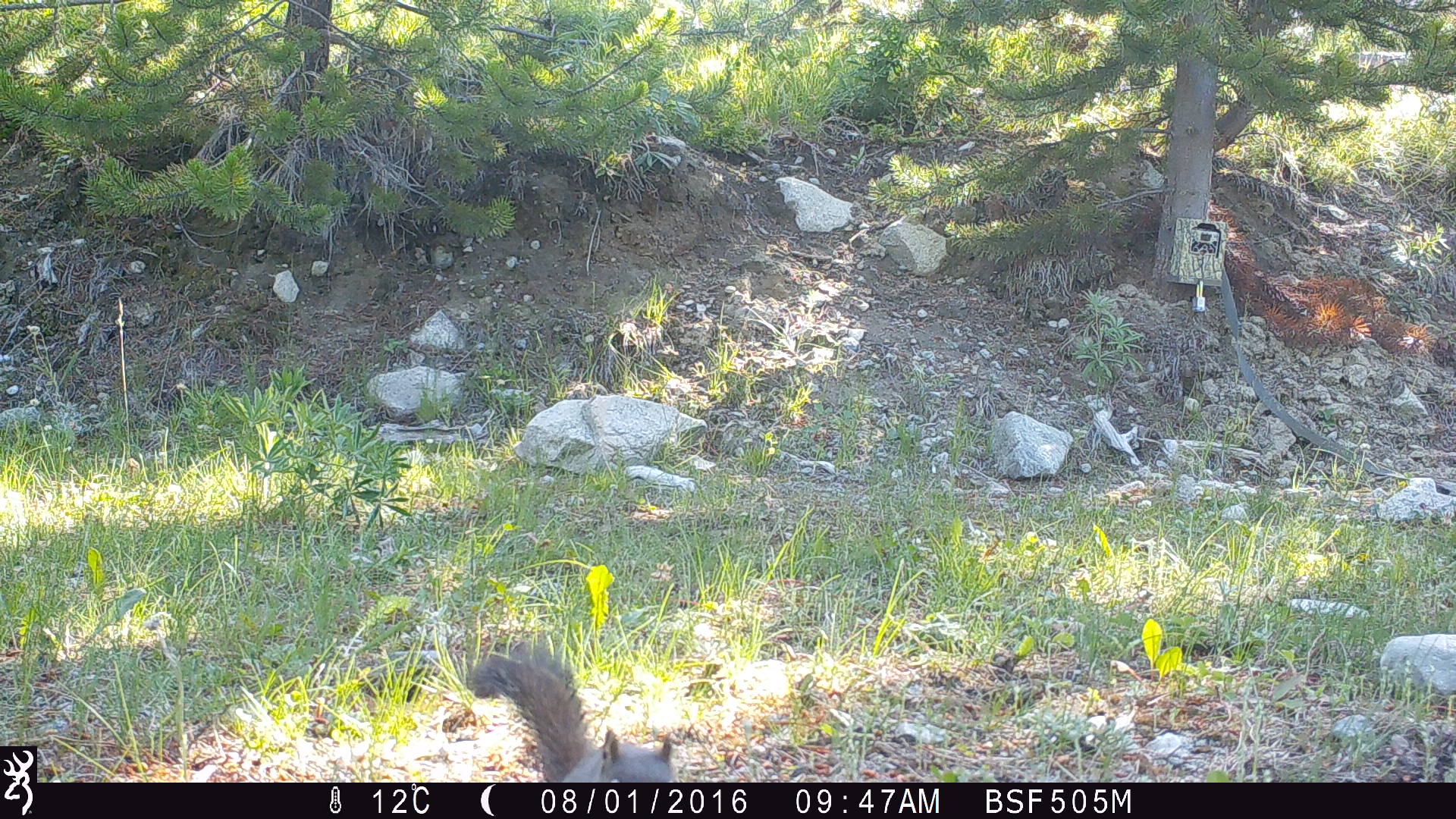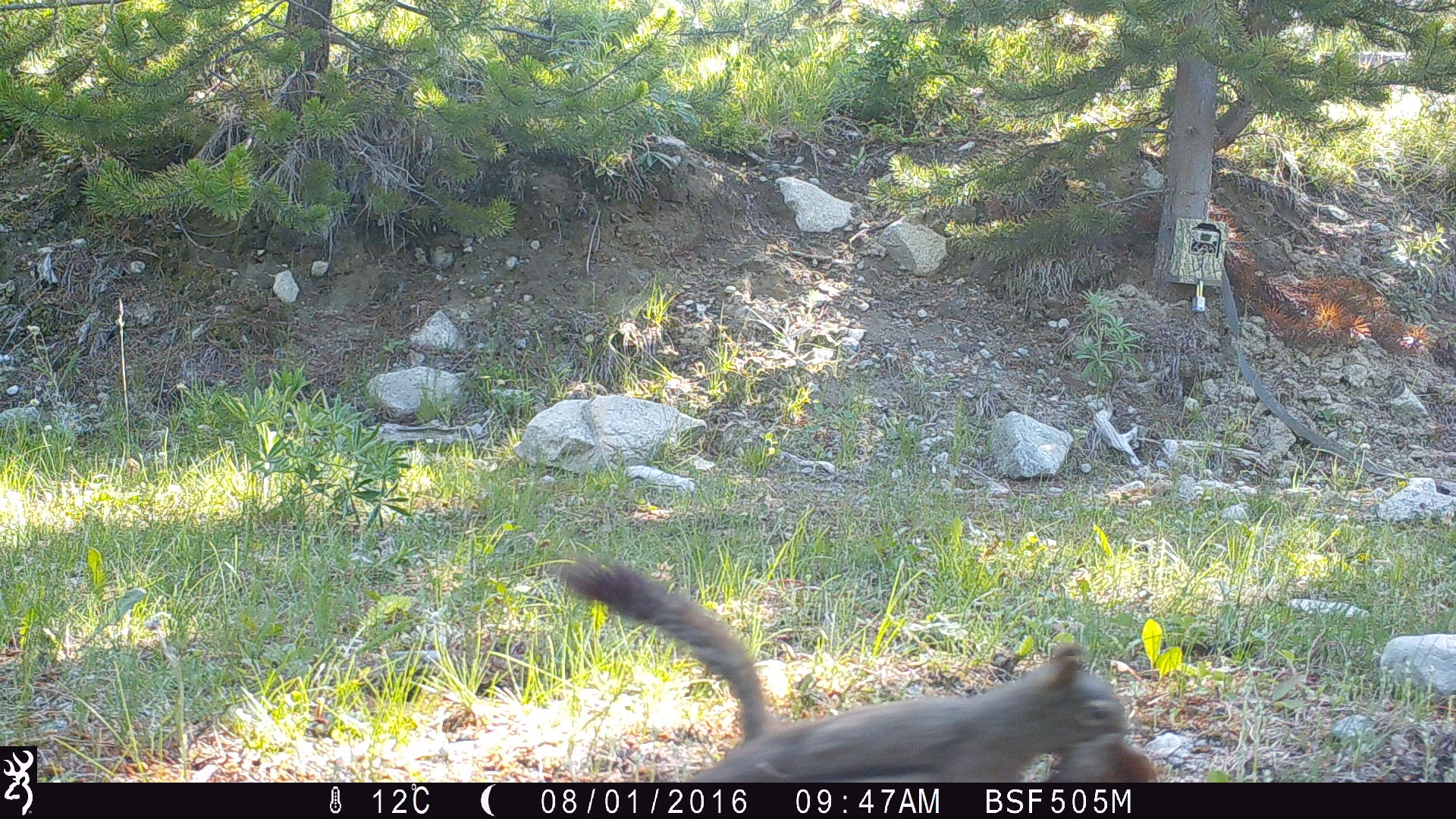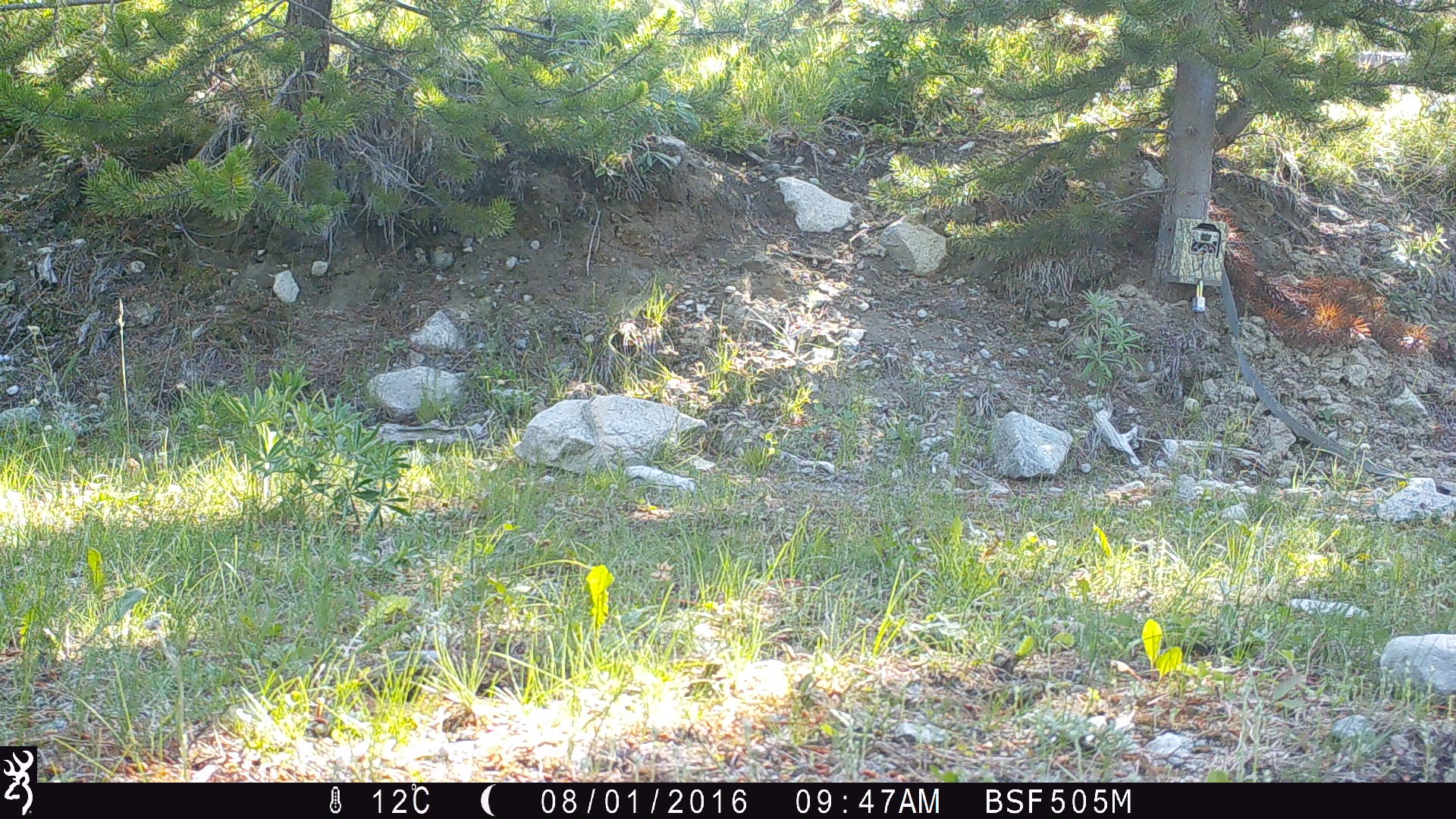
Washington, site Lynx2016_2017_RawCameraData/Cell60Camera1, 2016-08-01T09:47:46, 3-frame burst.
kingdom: Animalia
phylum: Chordata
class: Mammalia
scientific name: Mammalia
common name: small mammal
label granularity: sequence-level